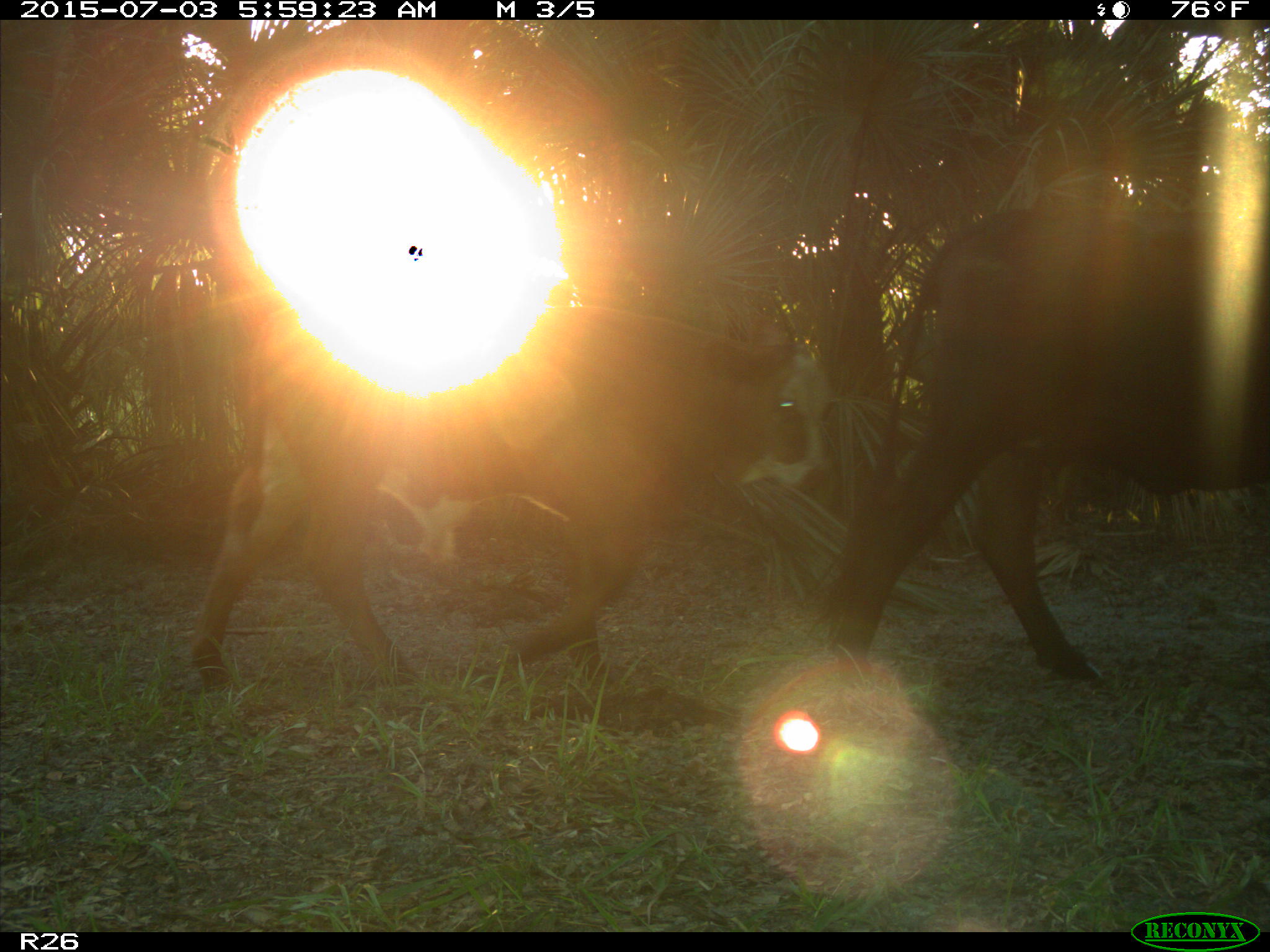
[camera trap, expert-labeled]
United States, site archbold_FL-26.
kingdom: Animalia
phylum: Chordata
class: Mammalia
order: Artiodactyla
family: Bovidae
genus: Bos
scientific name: Bos taurus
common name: domestic cow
Bos taurus (domestic cow).